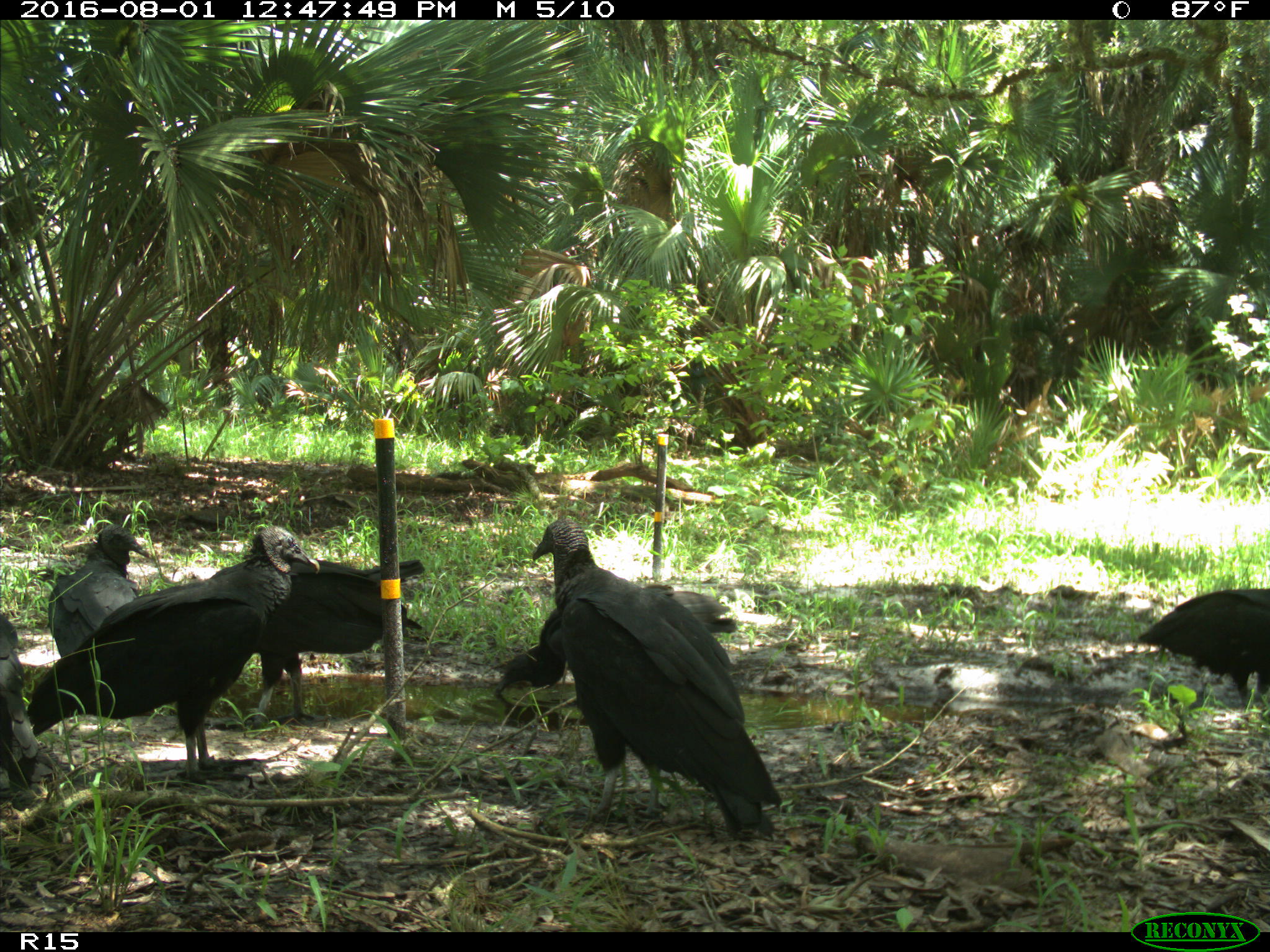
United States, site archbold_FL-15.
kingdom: Animalia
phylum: Chordata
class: Aves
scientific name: Aves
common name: birds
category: unidentified bird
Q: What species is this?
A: Unidentified bird (birds) (Aves).